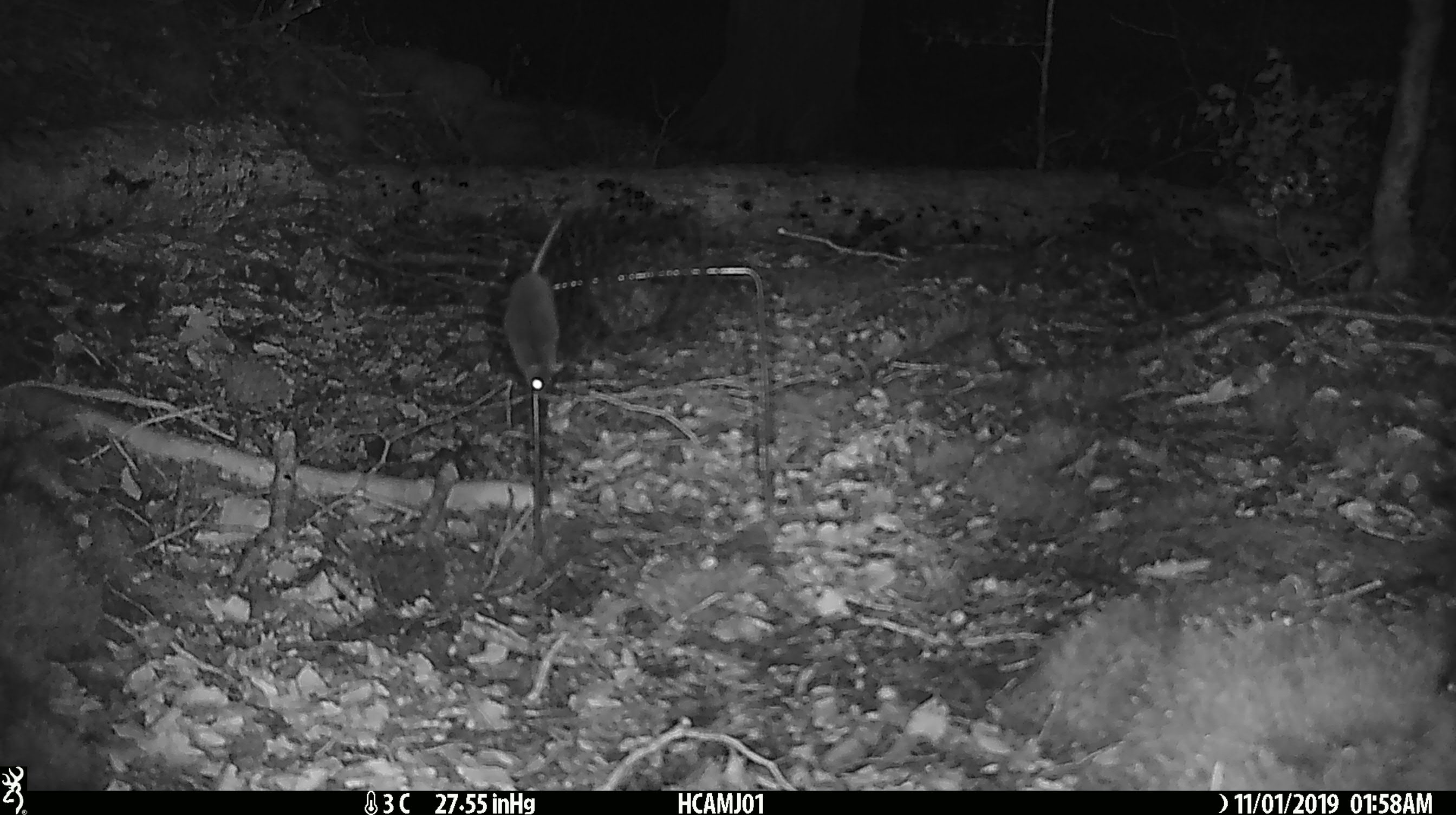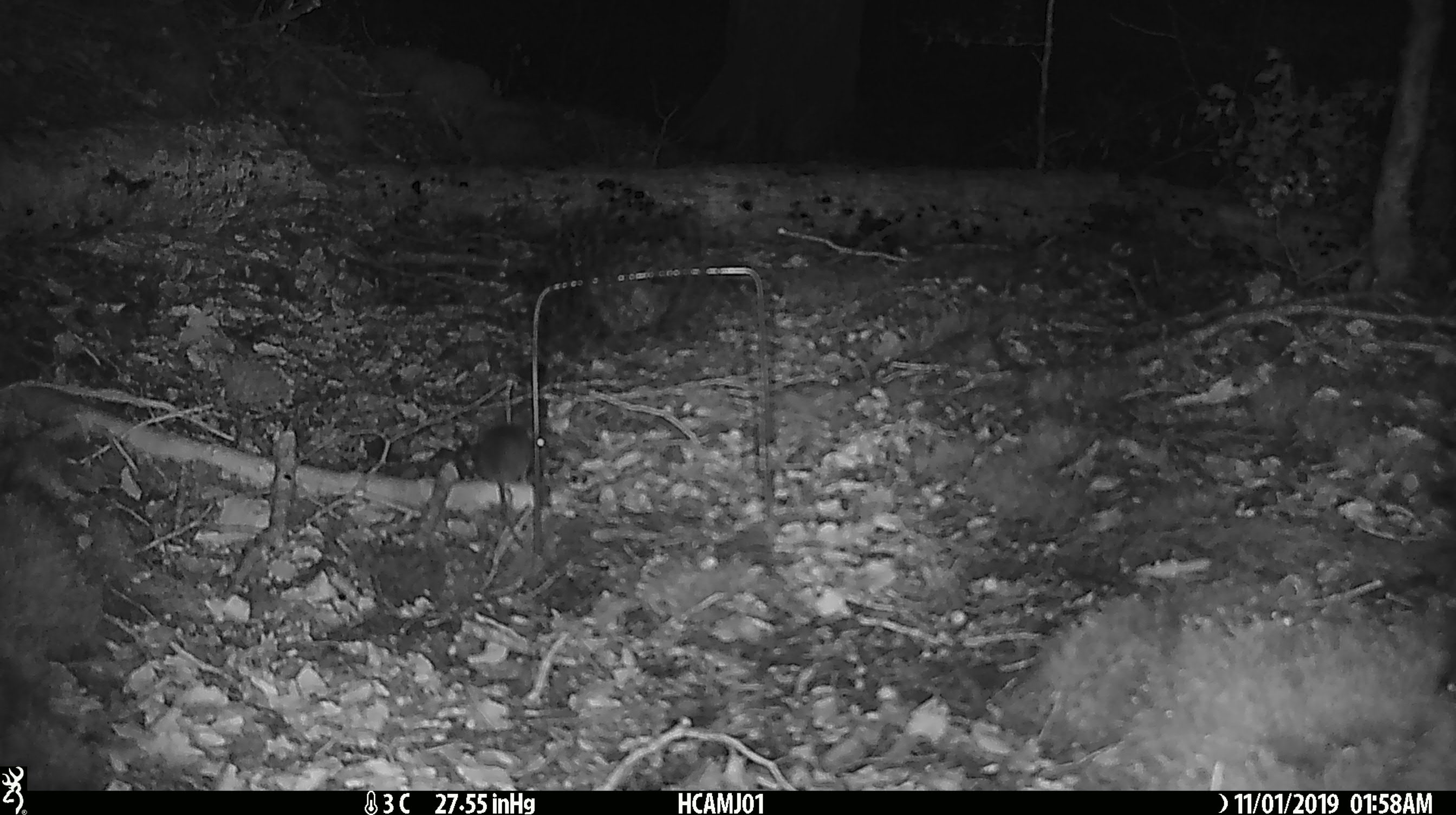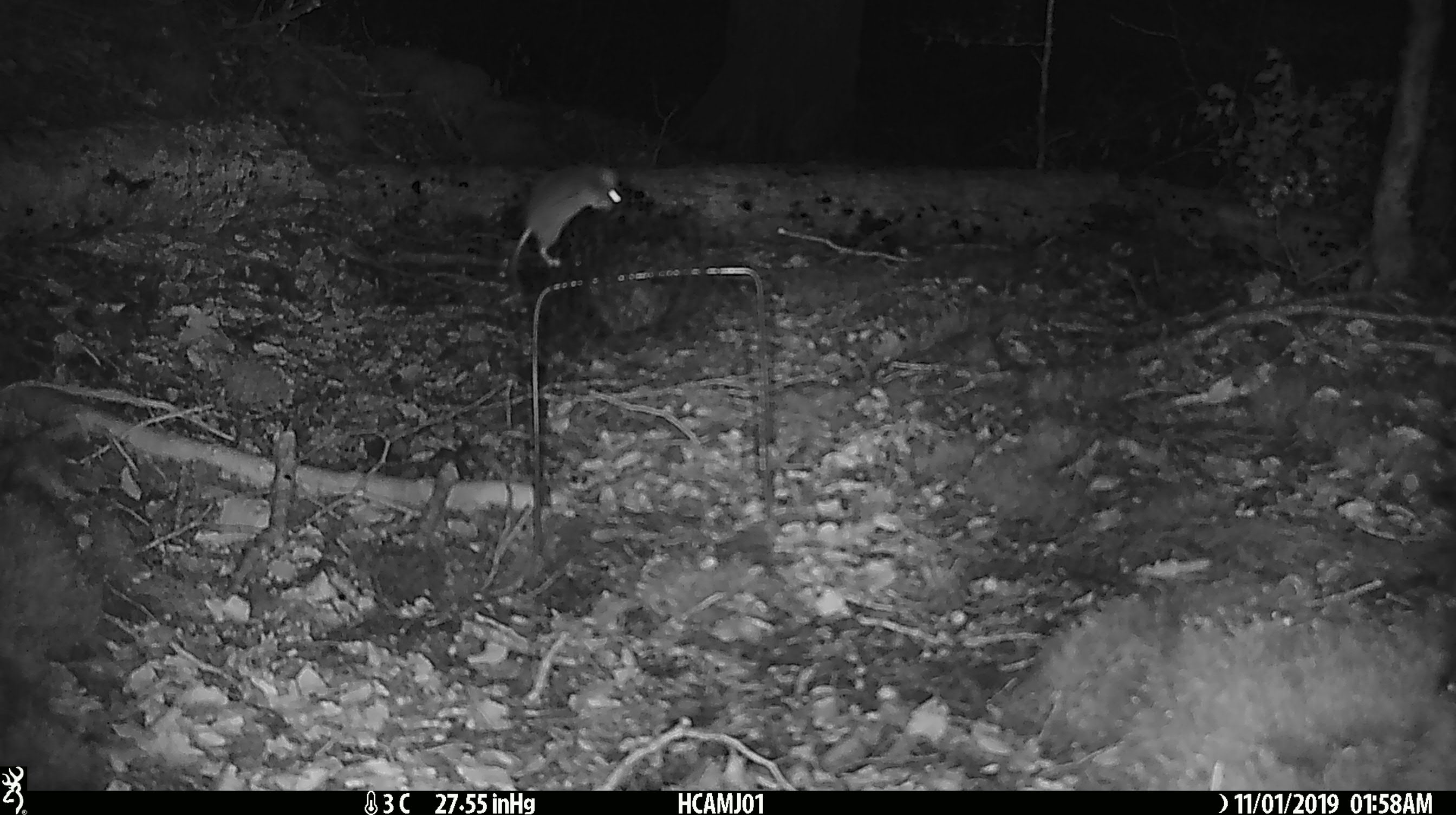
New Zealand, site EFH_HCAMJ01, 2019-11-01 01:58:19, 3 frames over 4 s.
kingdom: Animalia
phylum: Chordata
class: Mammalia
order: Rodentia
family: Muridae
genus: Mus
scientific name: Mus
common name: mouse